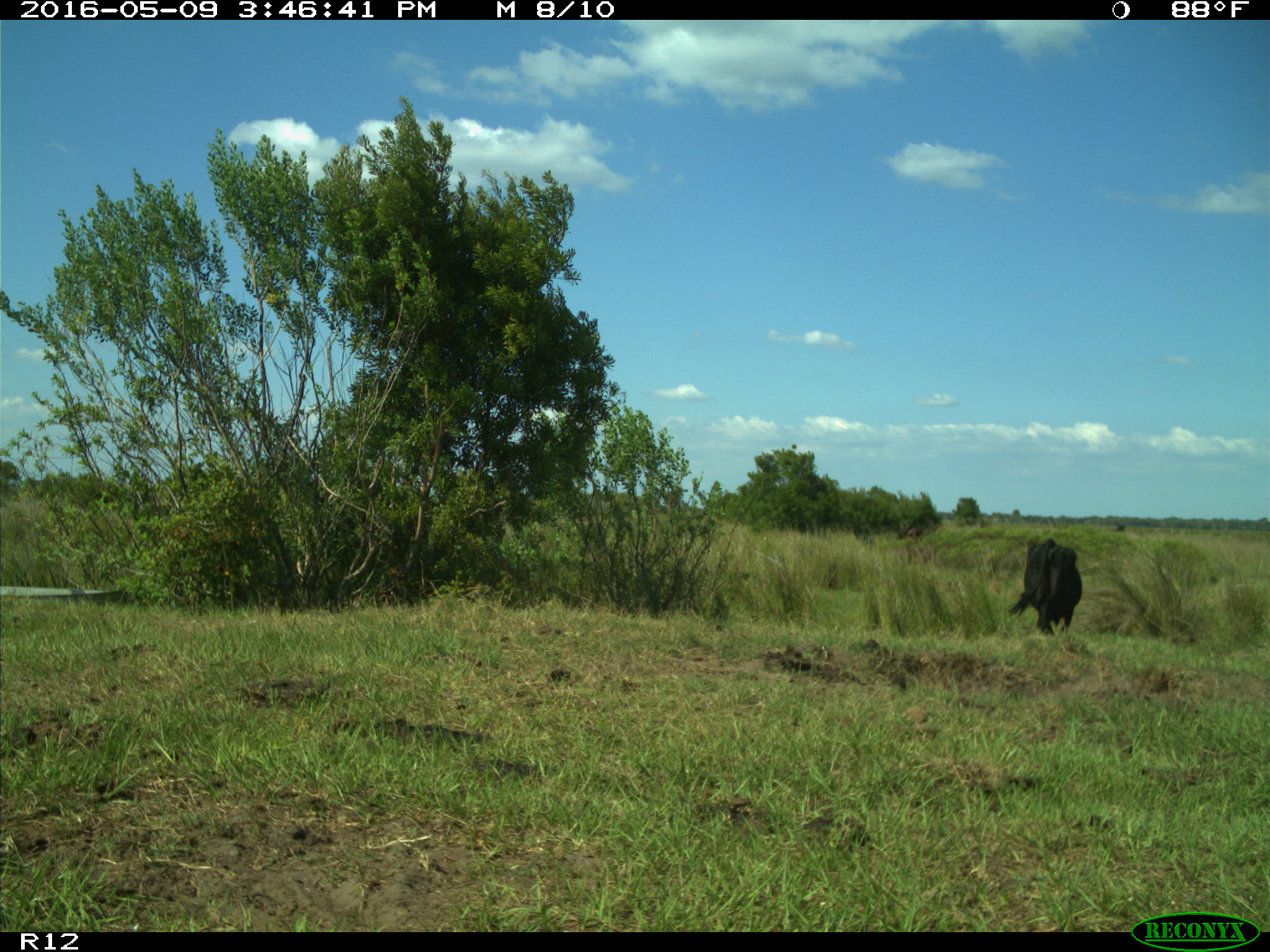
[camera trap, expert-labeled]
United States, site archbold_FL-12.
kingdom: Animalia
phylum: Chordata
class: Mammalia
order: Artiodactyla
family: Bovidae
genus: Bos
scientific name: Bos taurus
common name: domestic cow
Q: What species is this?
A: Bos taurus (domestic cow).